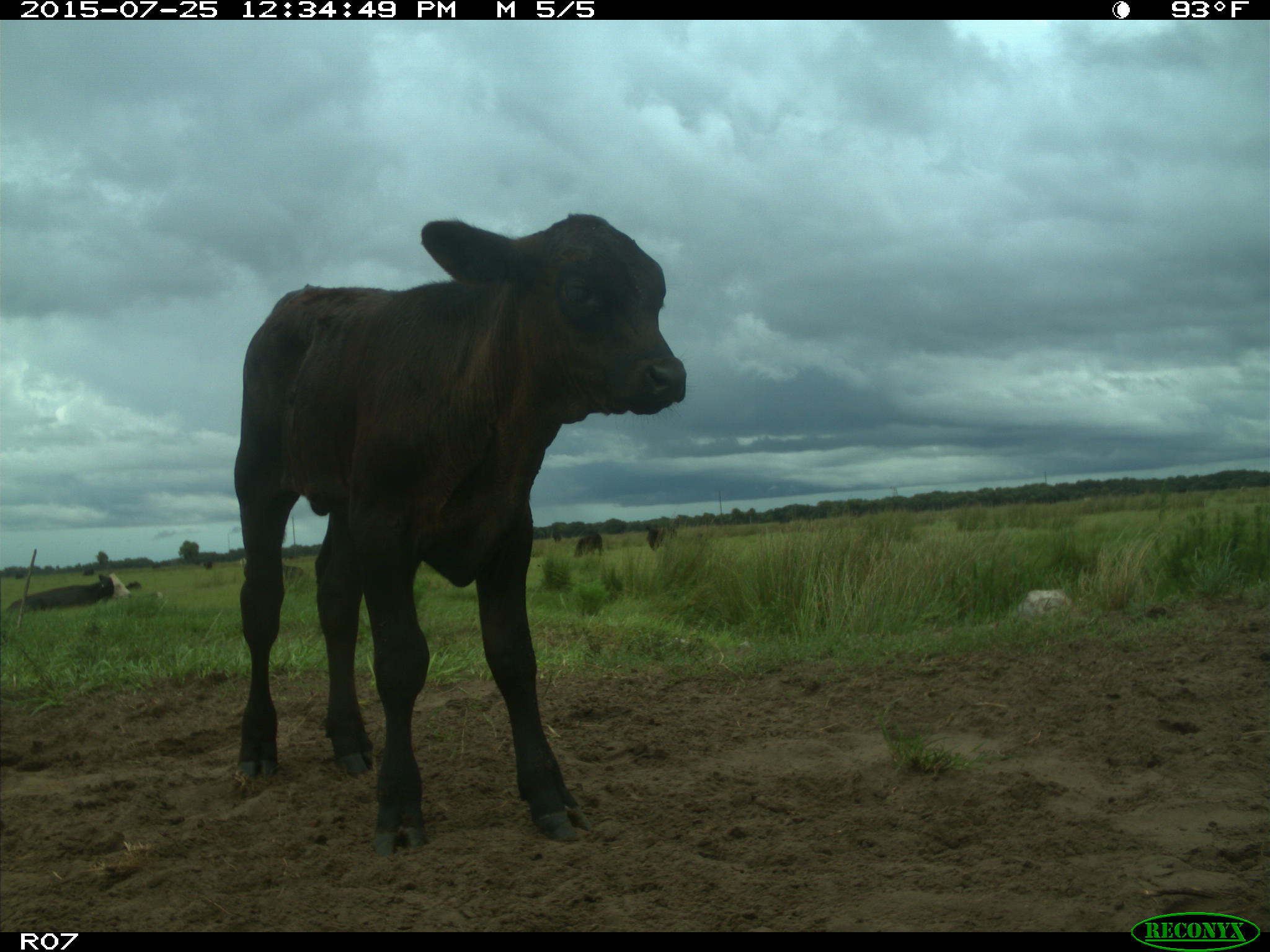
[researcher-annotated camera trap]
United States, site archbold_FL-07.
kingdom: Animalia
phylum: Chordata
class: Mammalia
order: Artiodactyla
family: Bovidae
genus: Bos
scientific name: Bos taurus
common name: domestic cow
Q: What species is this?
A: Bos taurus (domestic cow).